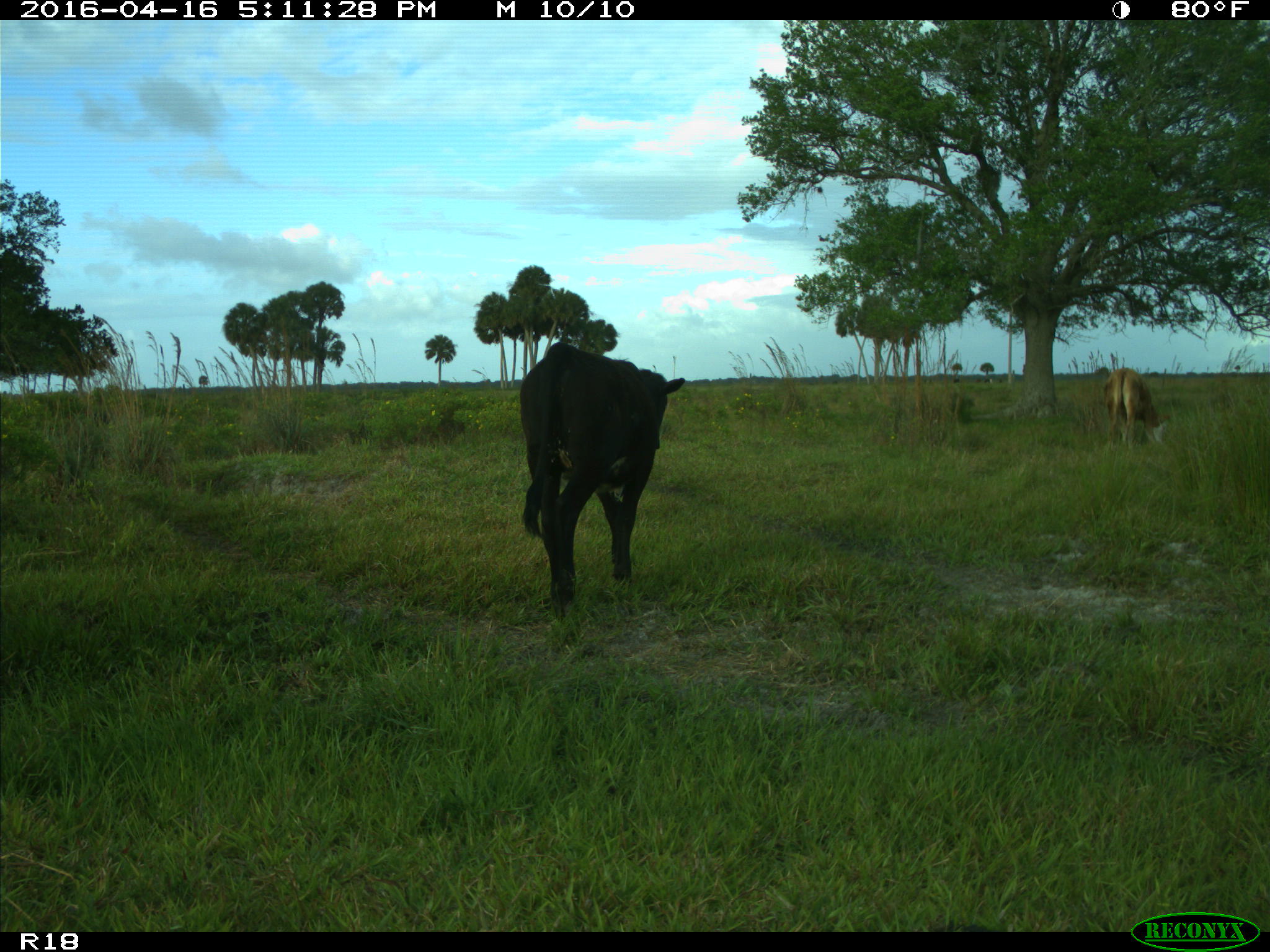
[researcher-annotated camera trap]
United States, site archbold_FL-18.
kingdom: Animalia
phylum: Chordata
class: Mammalia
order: Artiodactyla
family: Bovidae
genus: Bos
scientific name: Bos taurus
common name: domestic cow